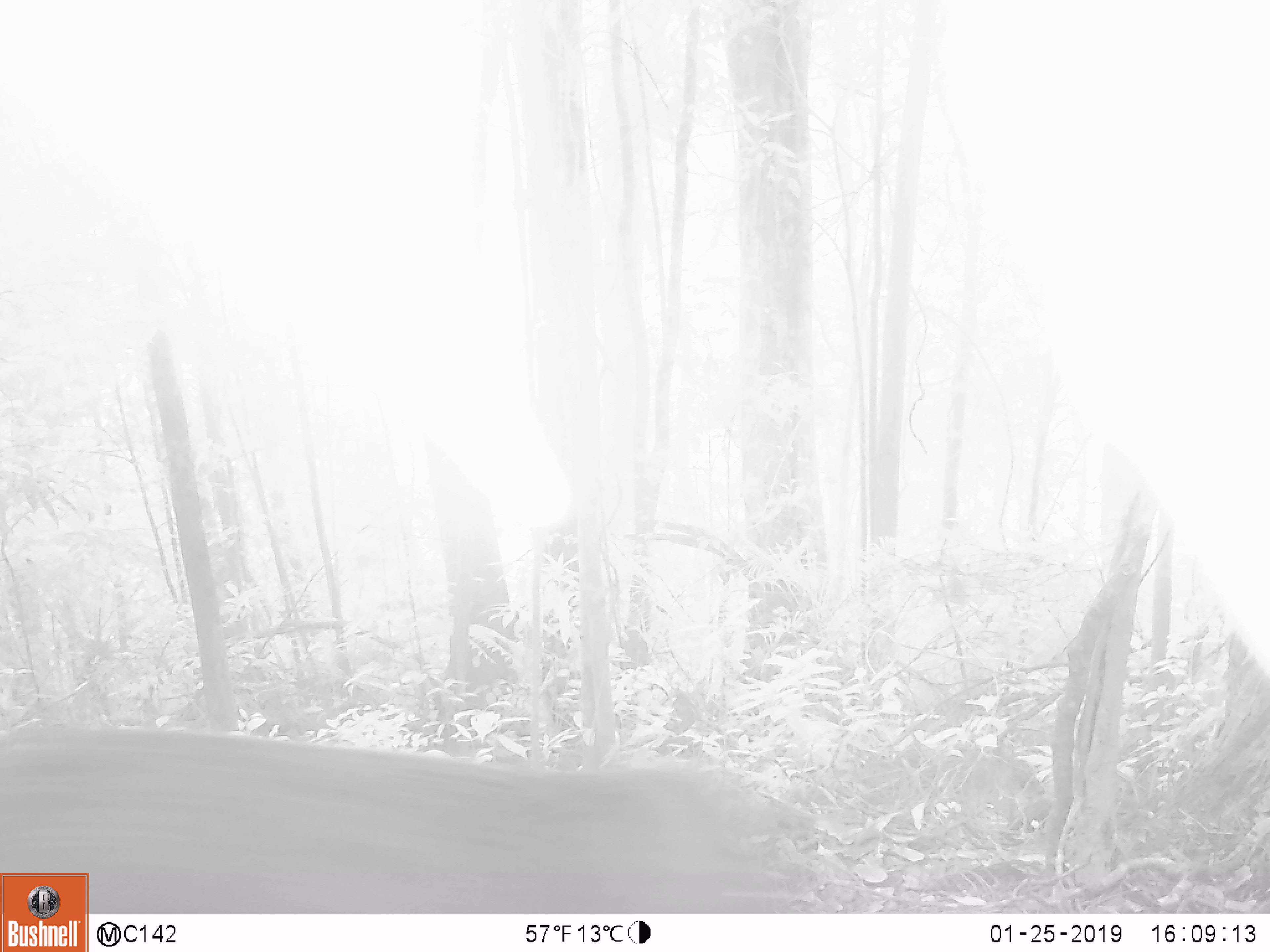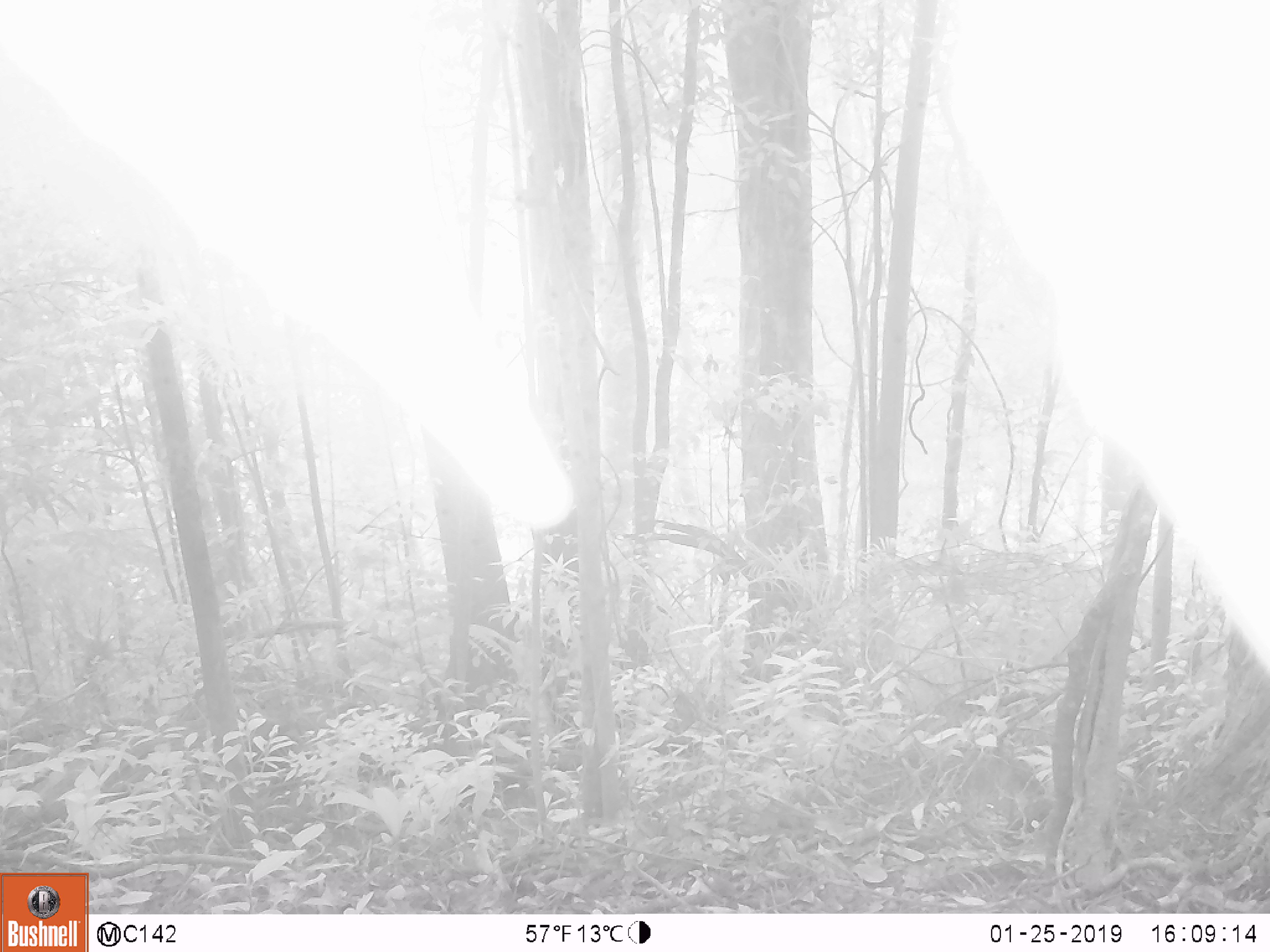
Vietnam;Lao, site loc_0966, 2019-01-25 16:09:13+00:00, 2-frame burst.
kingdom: Animalia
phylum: Chordata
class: Mammalia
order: Artiodactyla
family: Suidae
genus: Sus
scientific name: Sus scrofa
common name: eurasian wild pig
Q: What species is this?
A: Eurasian wild pig (Sus scrofa).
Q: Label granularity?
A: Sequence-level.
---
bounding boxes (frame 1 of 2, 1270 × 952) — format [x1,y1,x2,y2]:
eurasian wild pig: [0,722,792,914]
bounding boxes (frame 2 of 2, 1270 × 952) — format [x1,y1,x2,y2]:
eurasian wild pig: [0,0,1268,673]